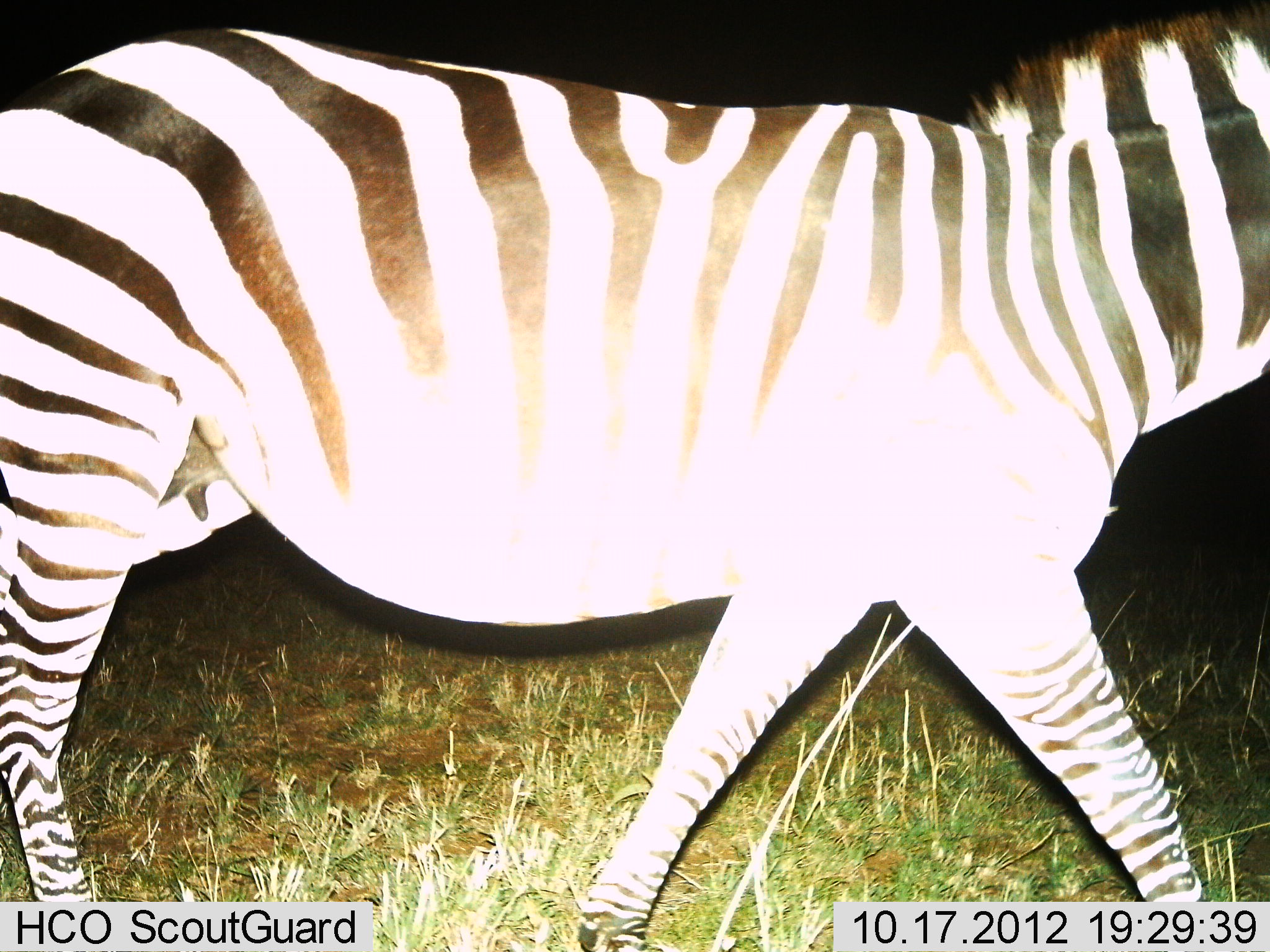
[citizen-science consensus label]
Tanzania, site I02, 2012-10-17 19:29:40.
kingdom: Animalia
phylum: Chordata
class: Mammalia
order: Perissodactyla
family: Equidae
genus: Equus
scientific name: Equus quagga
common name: plains zebra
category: zebra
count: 1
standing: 0%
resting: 0%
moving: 100%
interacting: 0%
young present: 0%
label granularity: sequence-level